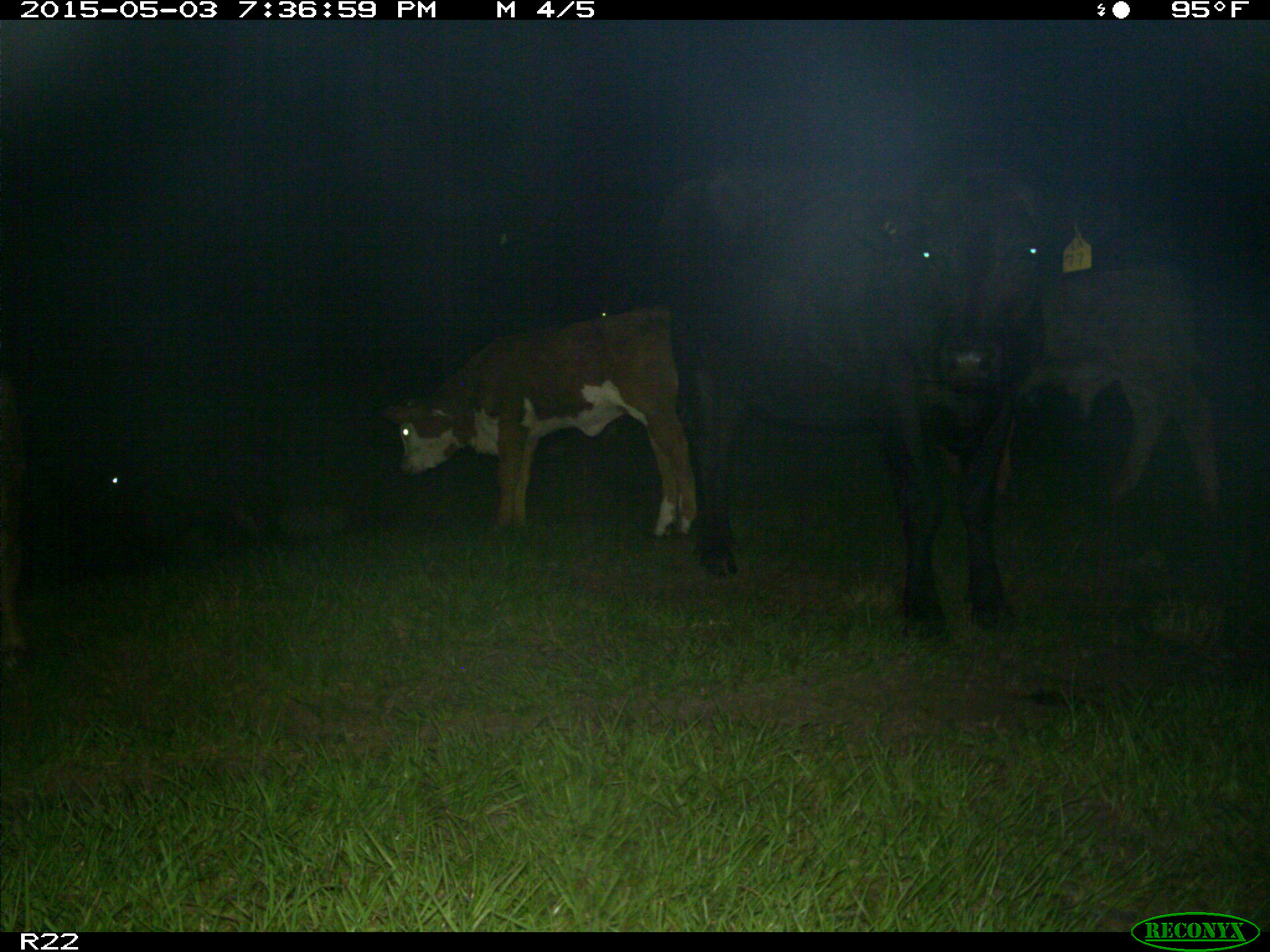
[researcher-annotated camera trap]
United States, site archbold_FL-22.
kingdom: Animalia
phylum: Chordata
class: Mammalia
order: Artiodactyla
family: Suidae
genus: Sus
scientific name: Sus scrofa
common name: wild boar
Sus scrofa (wild boar).